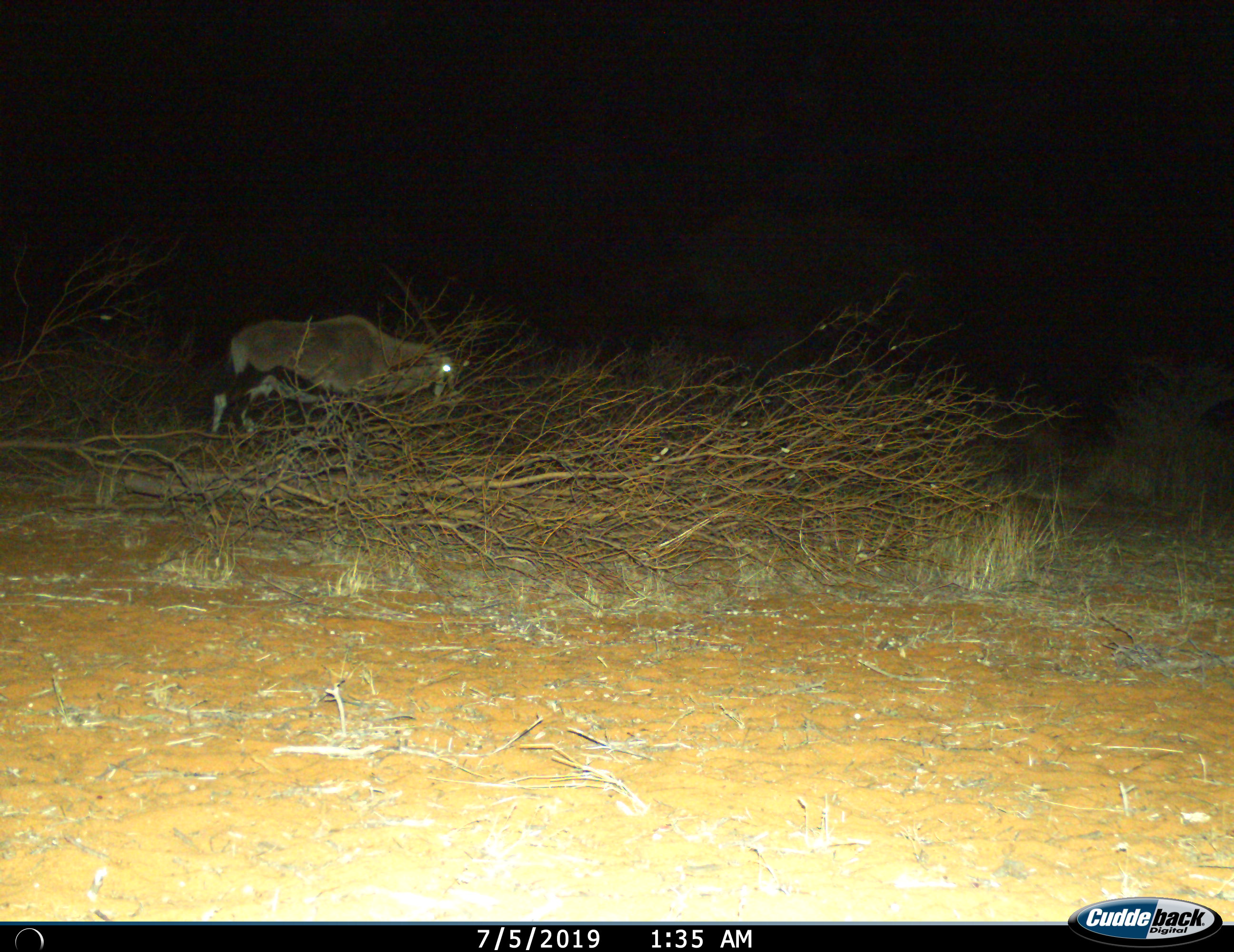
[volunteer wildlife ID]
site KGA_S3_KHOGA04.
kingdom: Animalia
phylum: Chordata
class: Mammalia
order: Artiodactyla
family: Bovidae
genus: Oryx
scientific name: Oryx gazella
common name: gemsbok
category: oryx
Oryx (gemsbok) (Oryx gazella), count 1. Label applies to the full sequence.